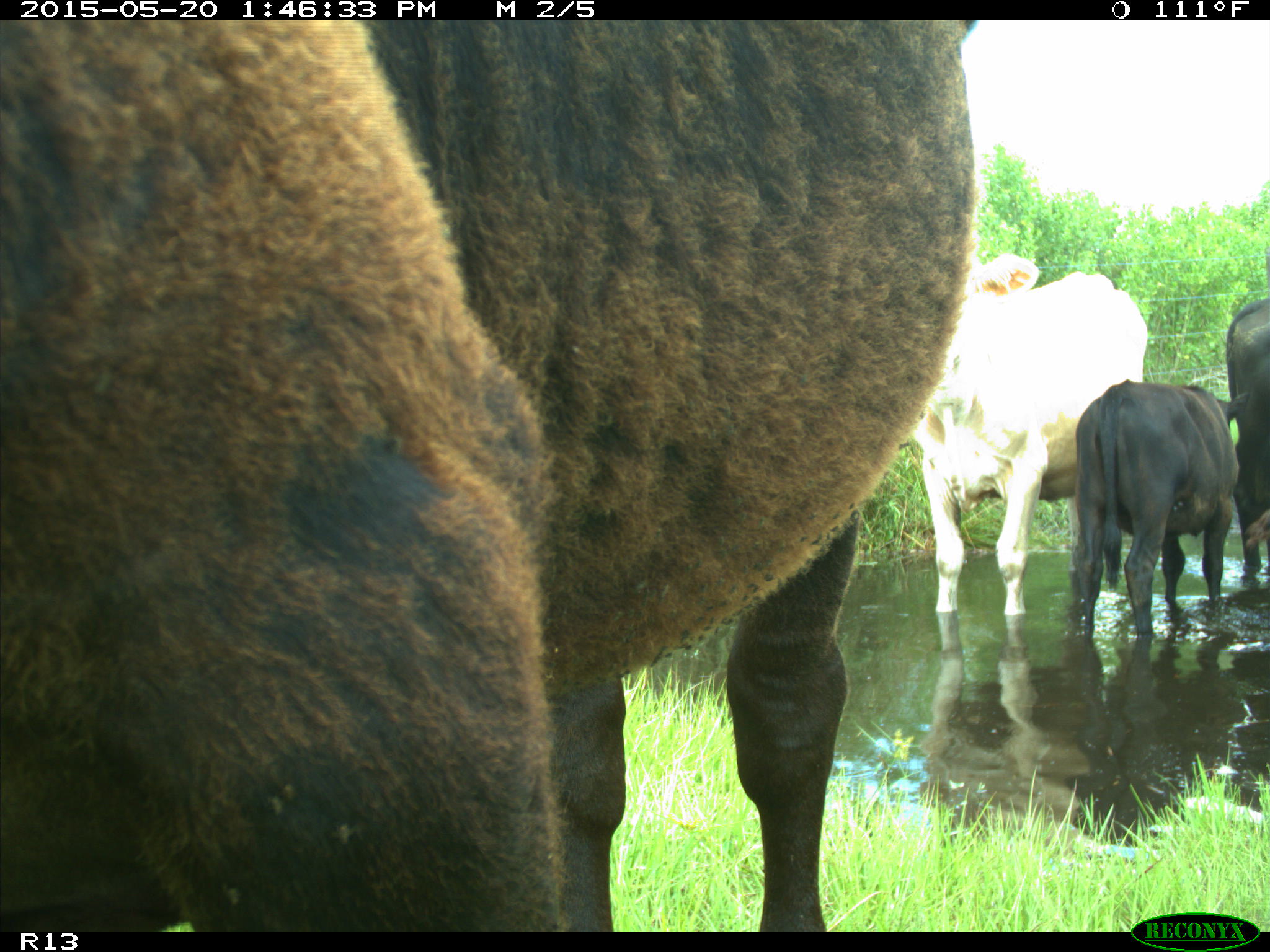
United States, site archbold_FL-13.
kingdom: Animalia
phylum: Chordata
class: Mammalia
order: Artiodactyla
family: Bovidae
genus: Bos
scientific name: Bos taurus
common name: domestic cow